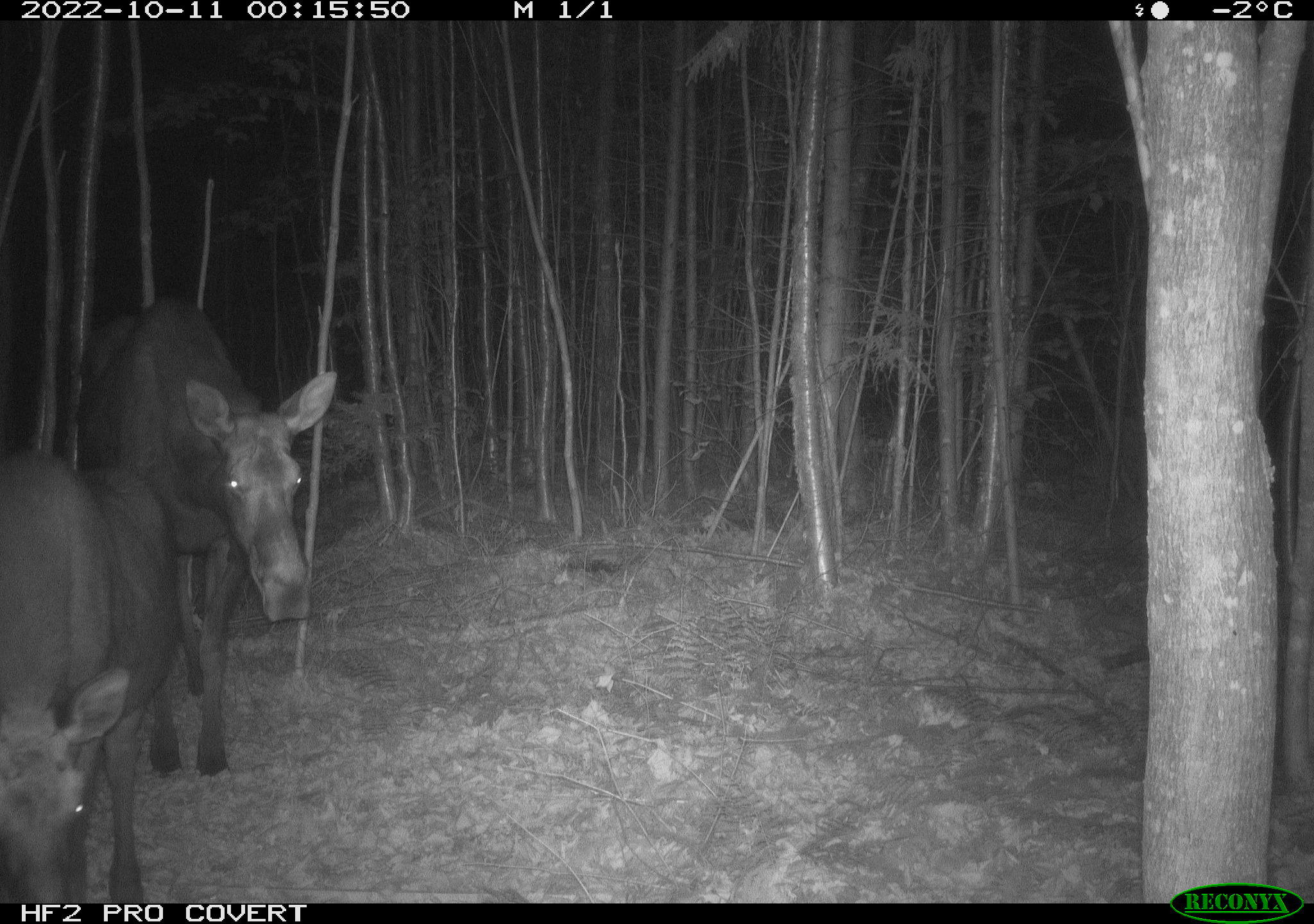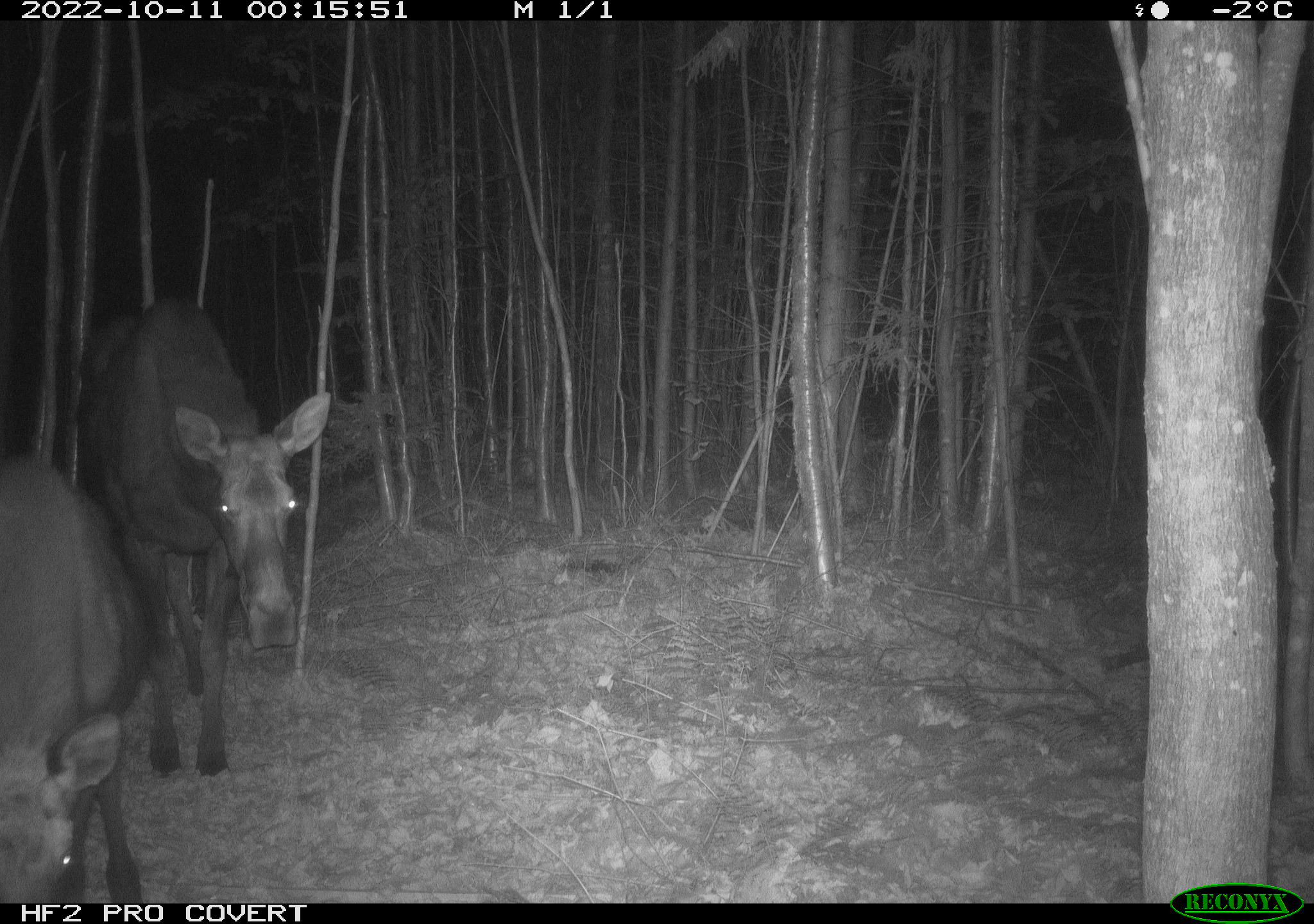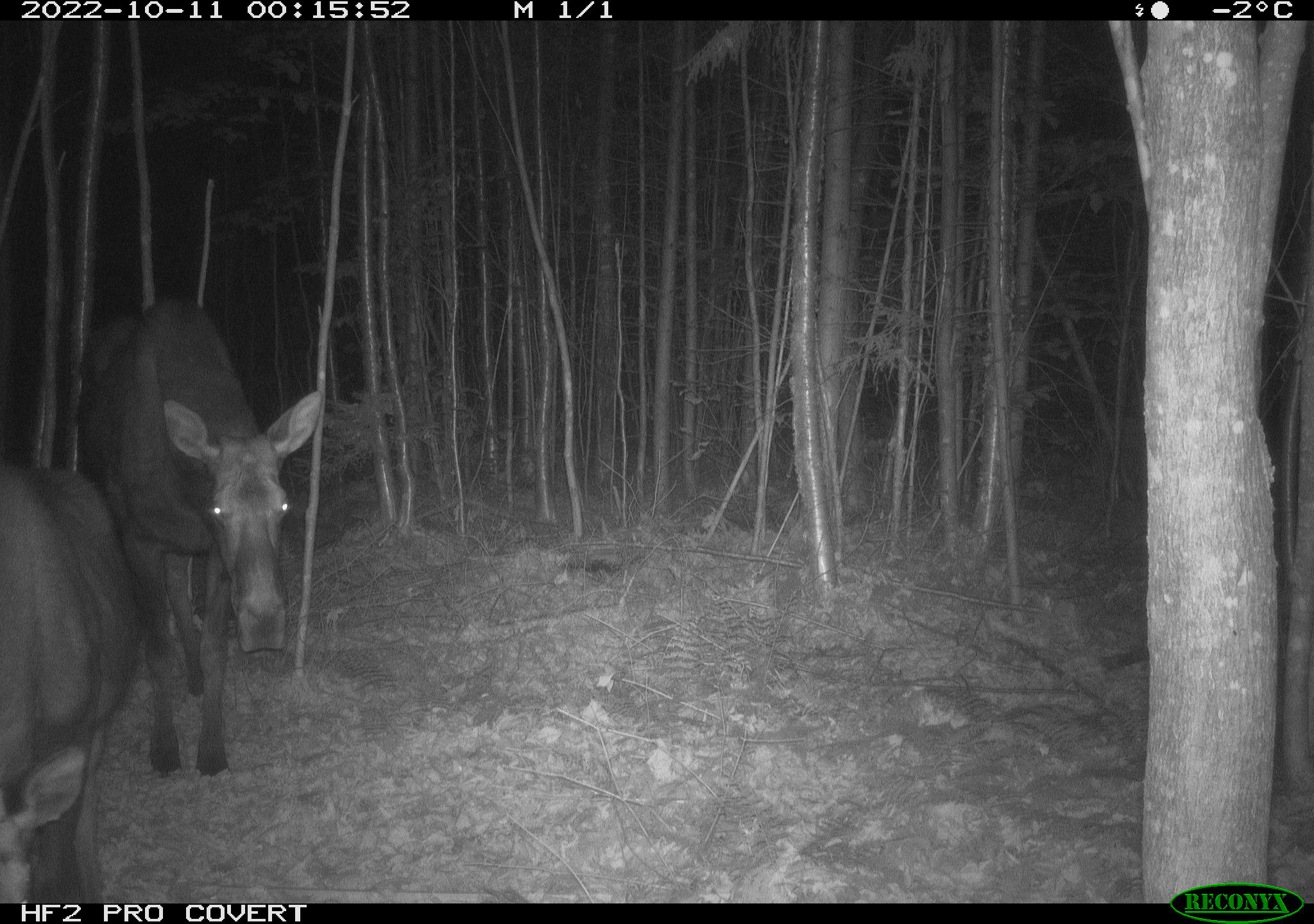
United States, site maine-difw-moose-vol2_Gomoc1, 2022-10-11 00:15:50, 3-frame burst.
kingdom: Animalia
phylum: Chordata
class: Mammalia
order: Artiodactyla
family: Cervidae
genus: Alces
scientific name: Alces alces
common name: moose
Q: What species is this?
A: Moose (Alces alces).